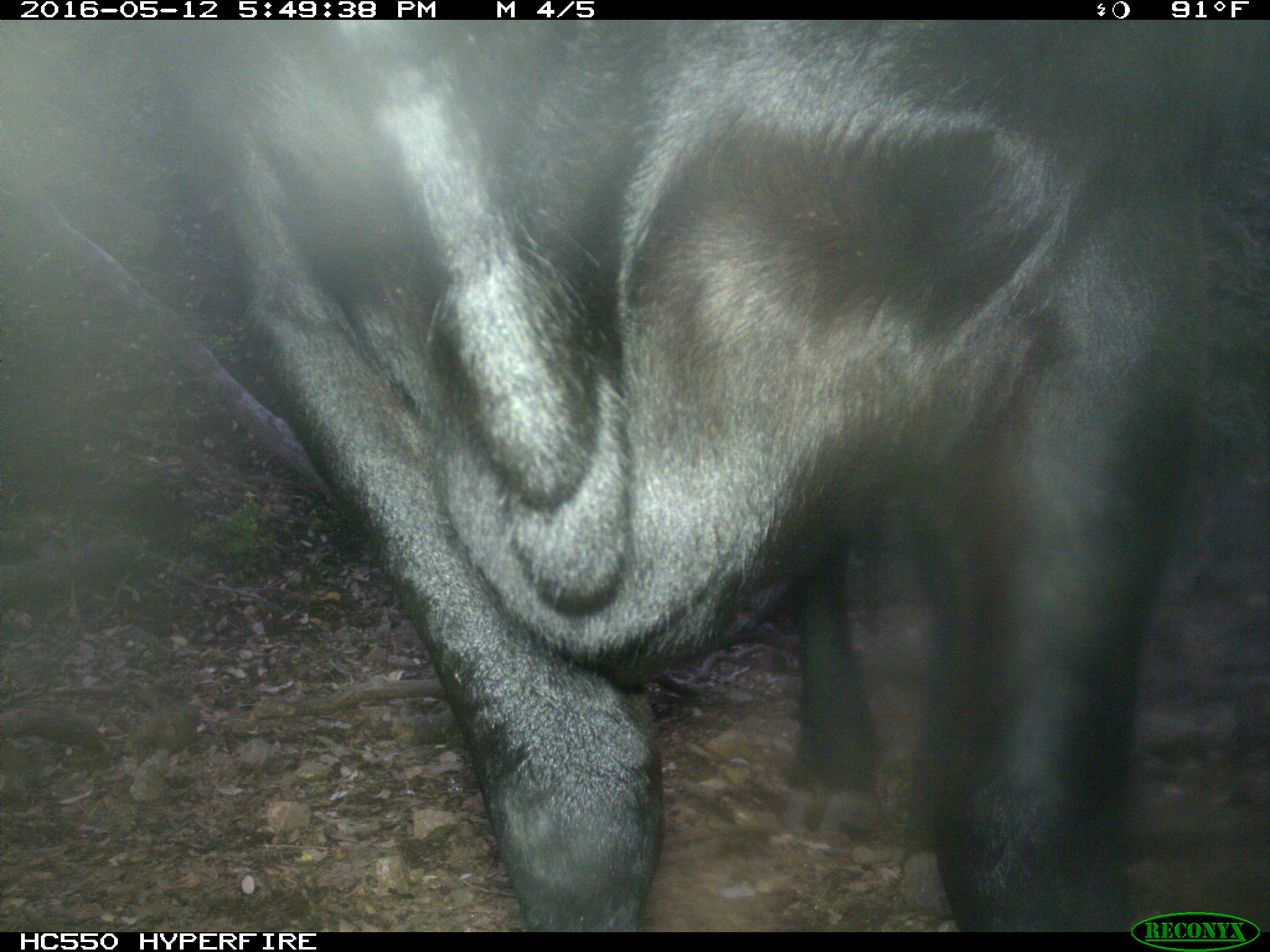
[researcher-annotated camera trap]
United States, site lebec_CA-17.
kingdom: Animalia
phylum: Chordata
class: Mammalia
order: Artiodactyla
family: Bovidae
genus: Bos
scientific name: Bos taurus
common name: domestic cow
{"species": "Bos taurus (domestic cow)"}